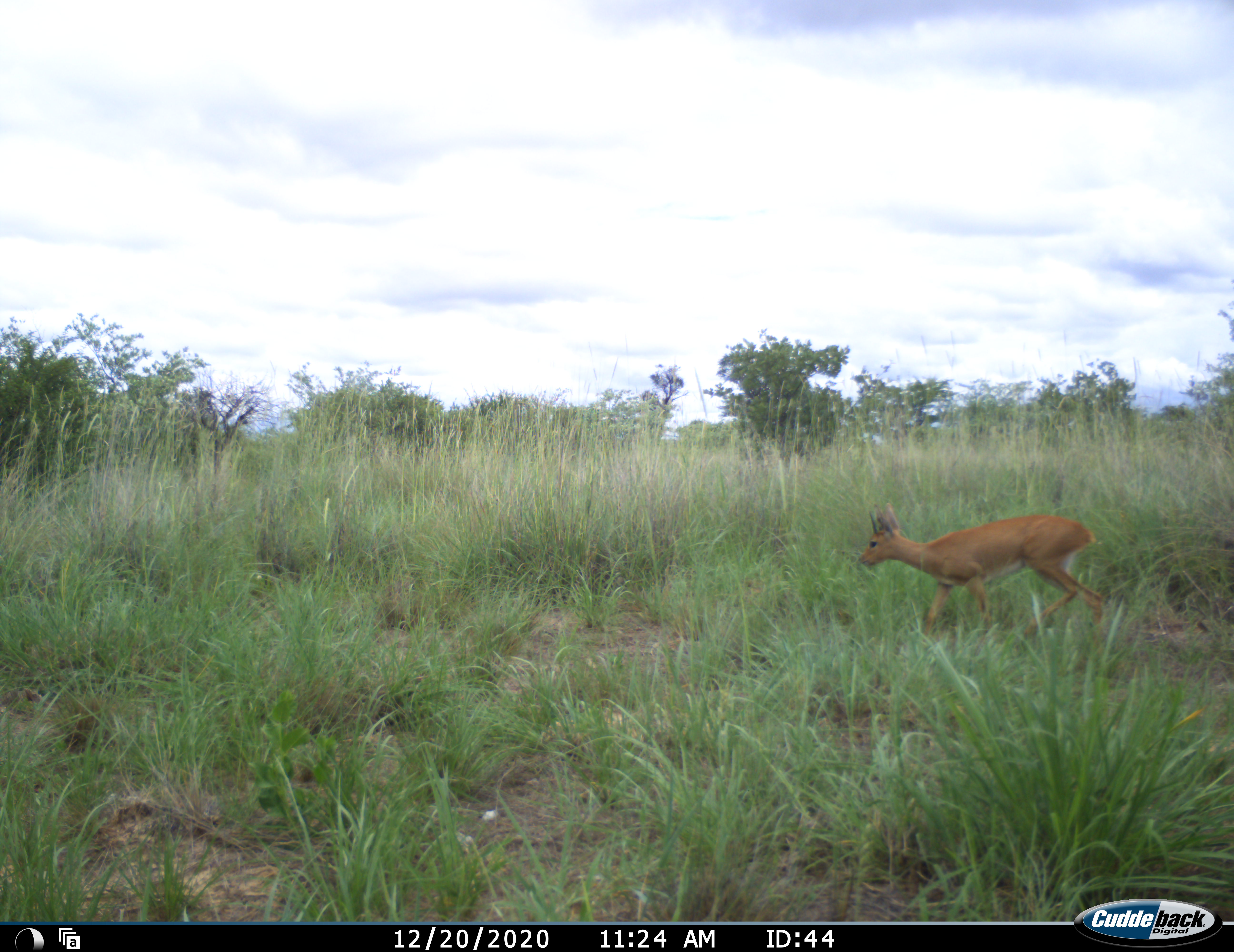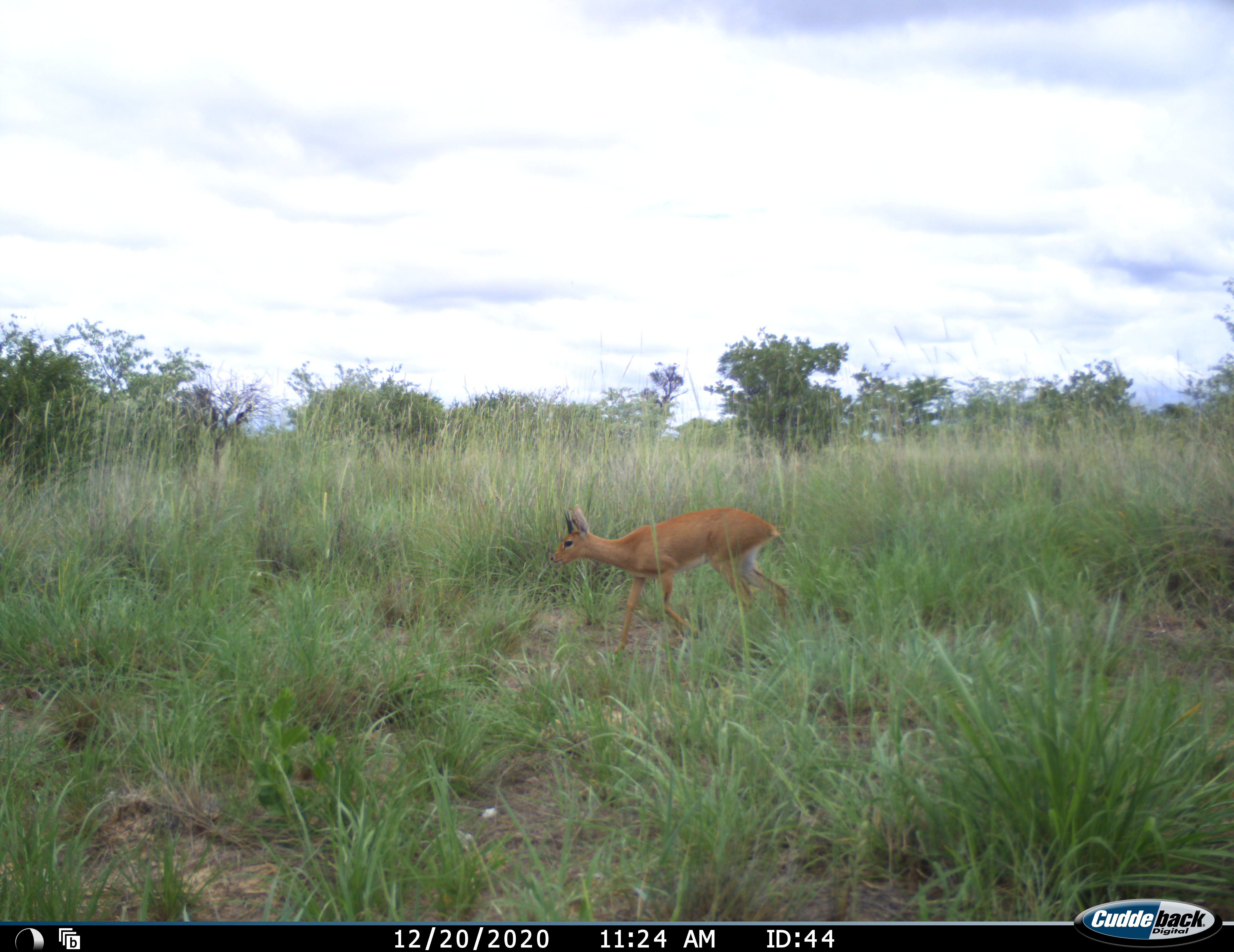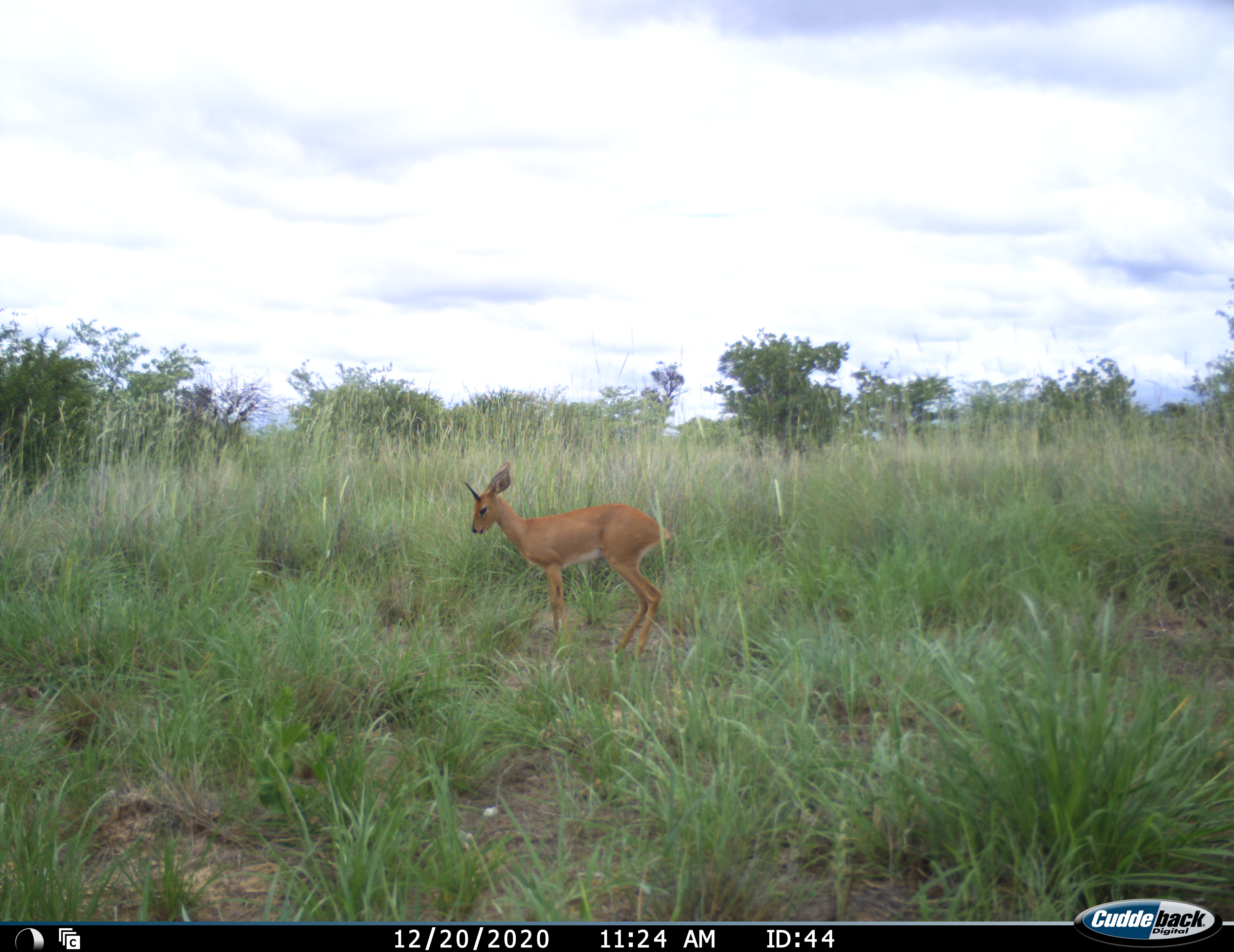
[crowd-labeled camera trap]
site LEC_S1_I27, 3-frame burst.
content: unidentified animal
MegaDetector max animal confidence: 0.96